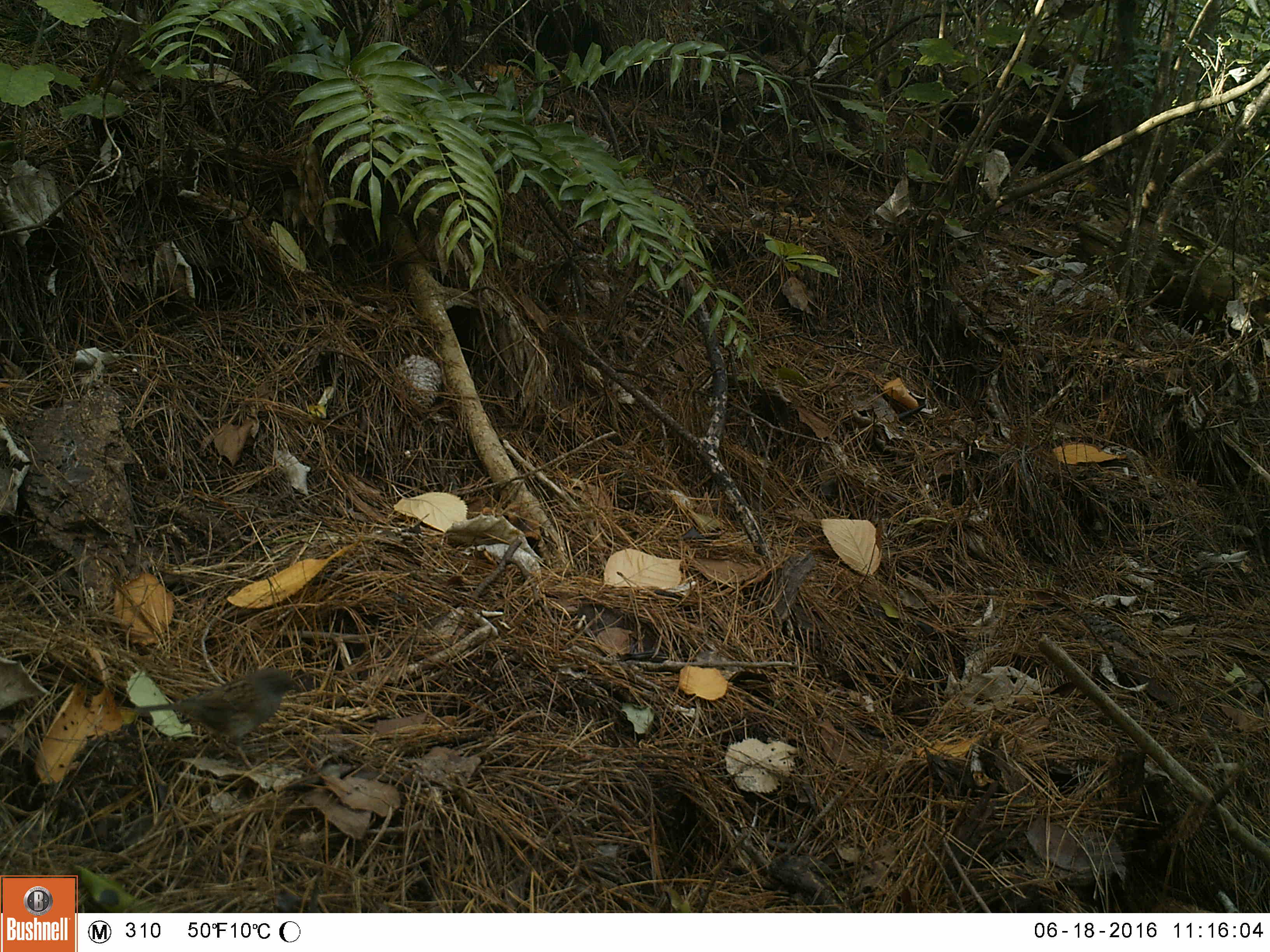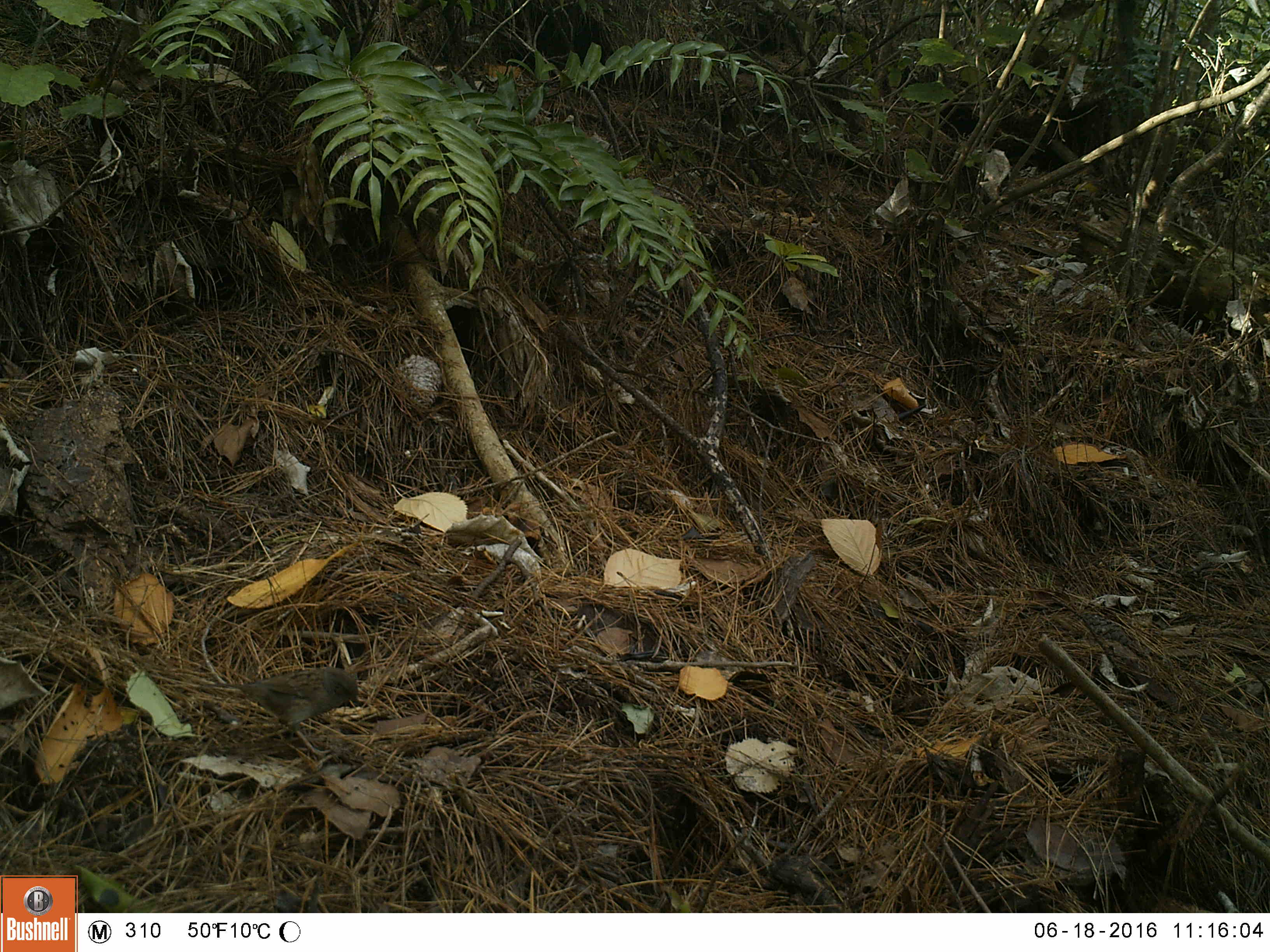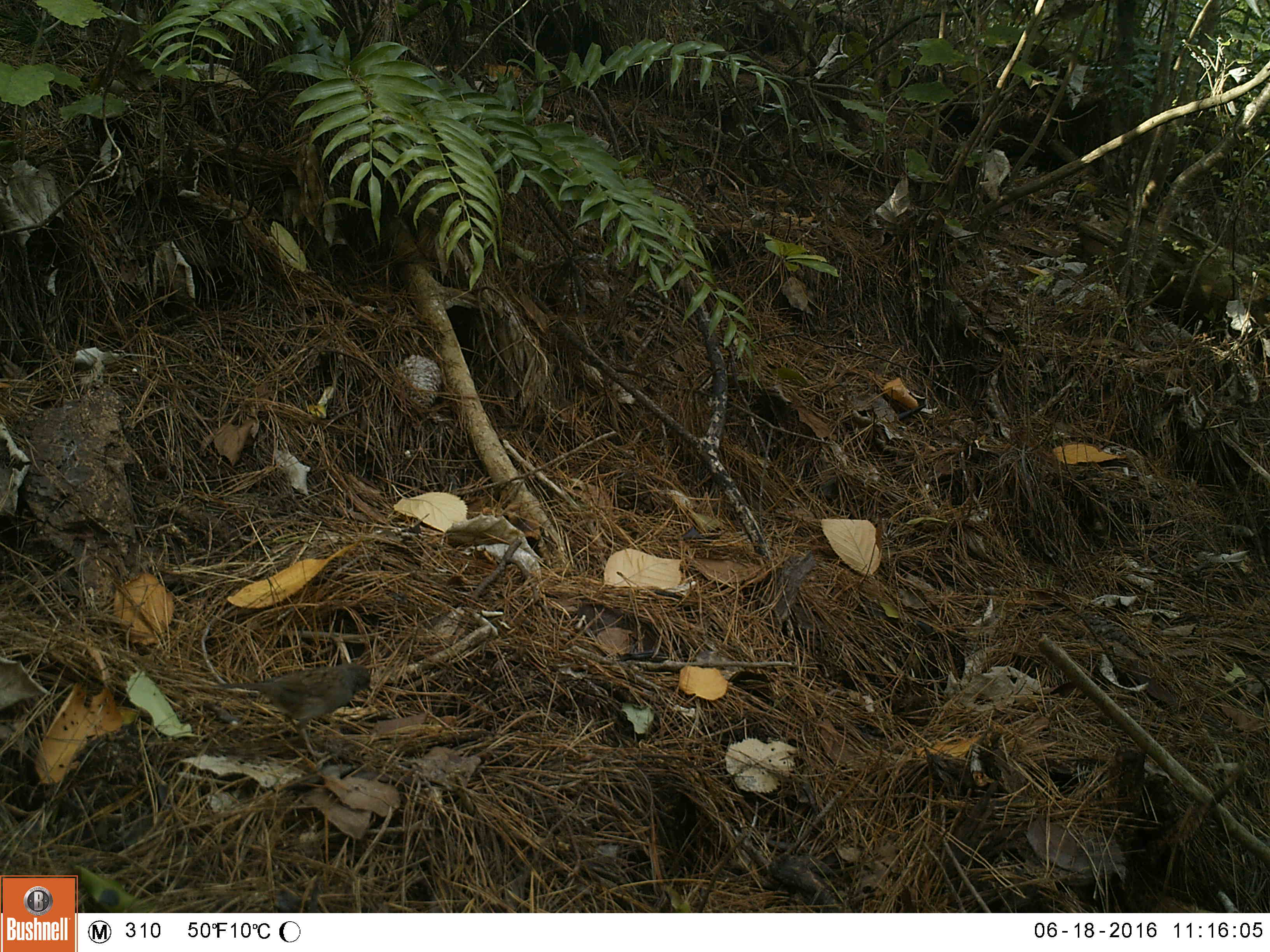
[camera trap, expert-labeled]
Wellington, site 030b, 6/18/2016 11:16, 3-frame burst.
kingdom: Animalia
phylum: Chordata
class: Aves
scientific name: Aves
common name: bird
Bird (Aves).